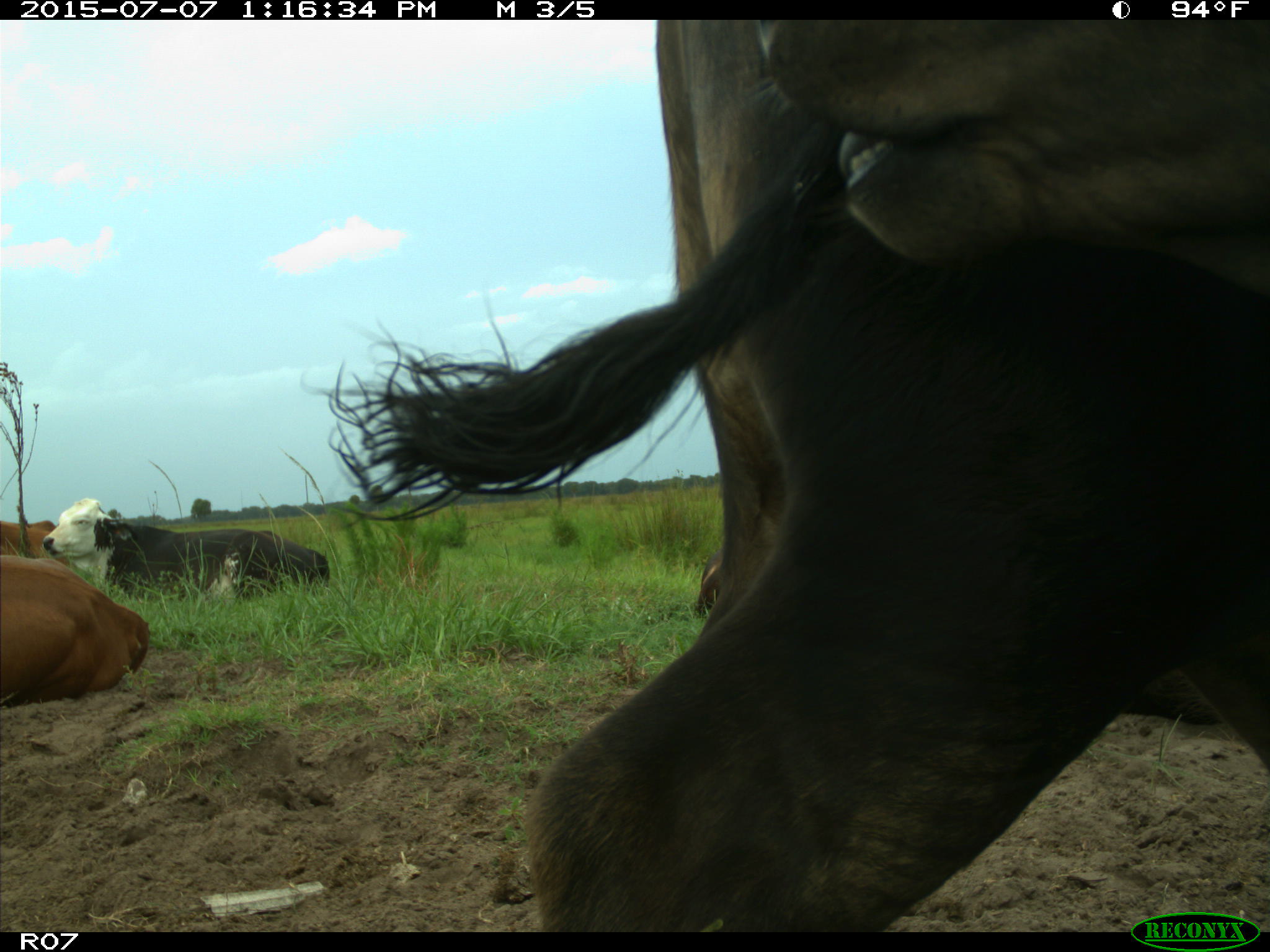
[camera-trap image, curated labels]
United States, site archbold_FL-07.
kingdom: Animalia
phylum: Chordata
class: Mammalia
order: Artiodactyla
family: Bovidae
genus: Bos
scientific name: Bos taurus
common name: domestic cow